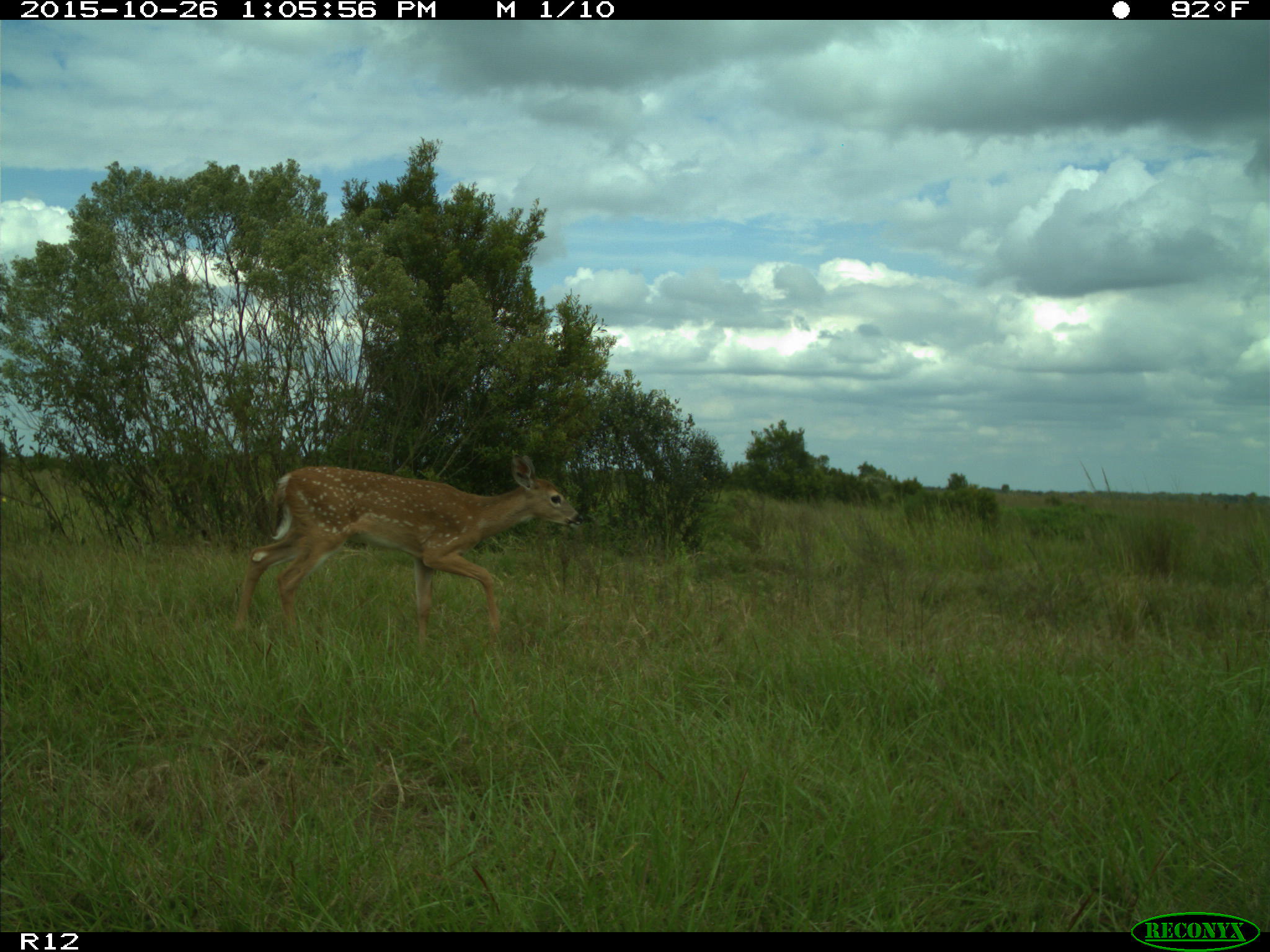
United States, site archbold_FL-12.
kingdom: Animalia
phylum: Chordata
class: Mammalia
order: Artiodactyla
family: Cervidae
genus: Odocoileus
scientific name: Odocoileus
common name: deer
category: unidentified deer